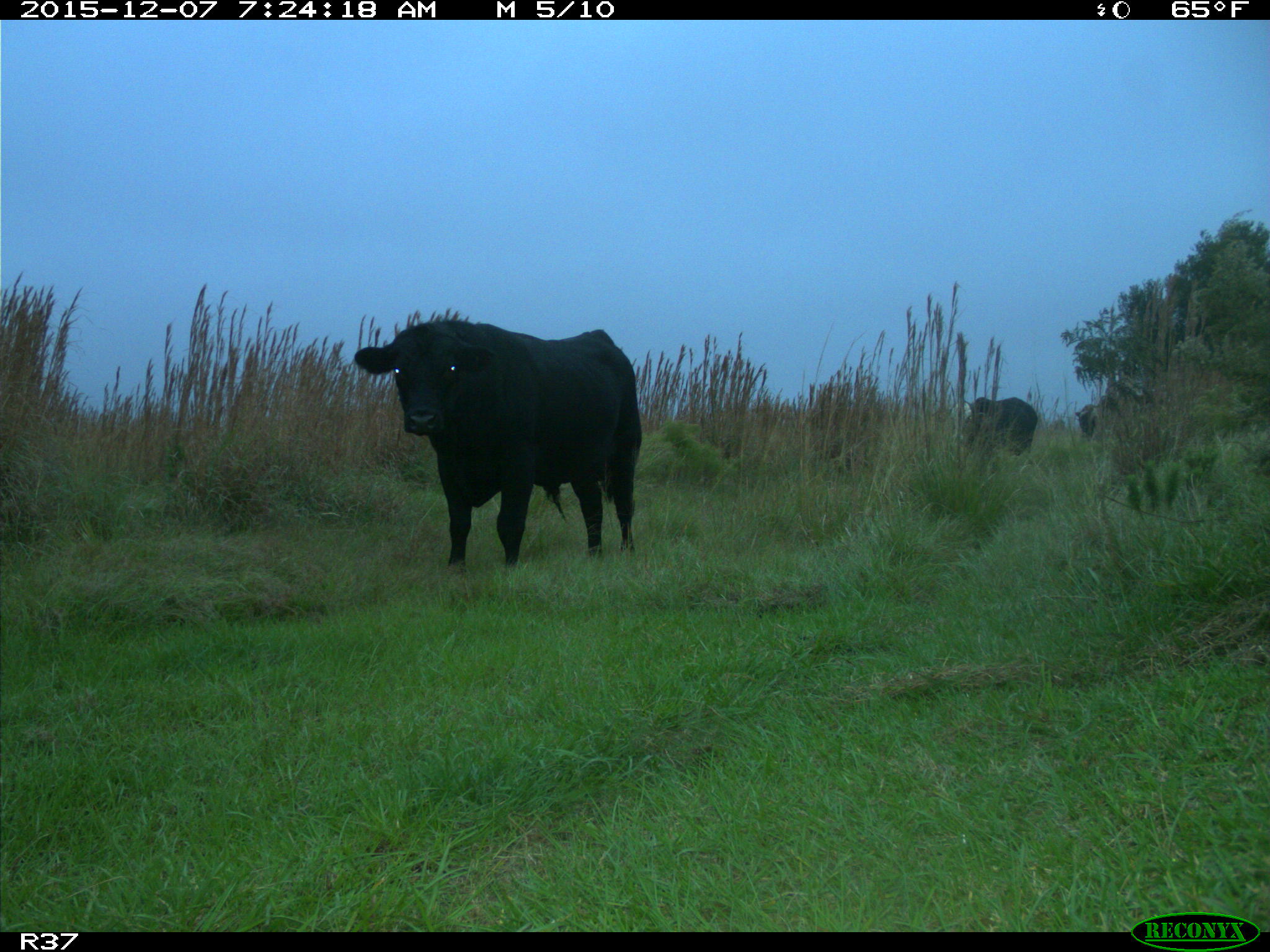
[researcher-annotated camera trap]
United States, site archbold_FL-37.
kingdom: Animalia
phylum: Chordata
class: Mammalia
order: Artiodactyla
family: Bovidae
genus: Bos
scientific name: Bos taurus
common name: domestic cow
Bos taurus (domestic cow).